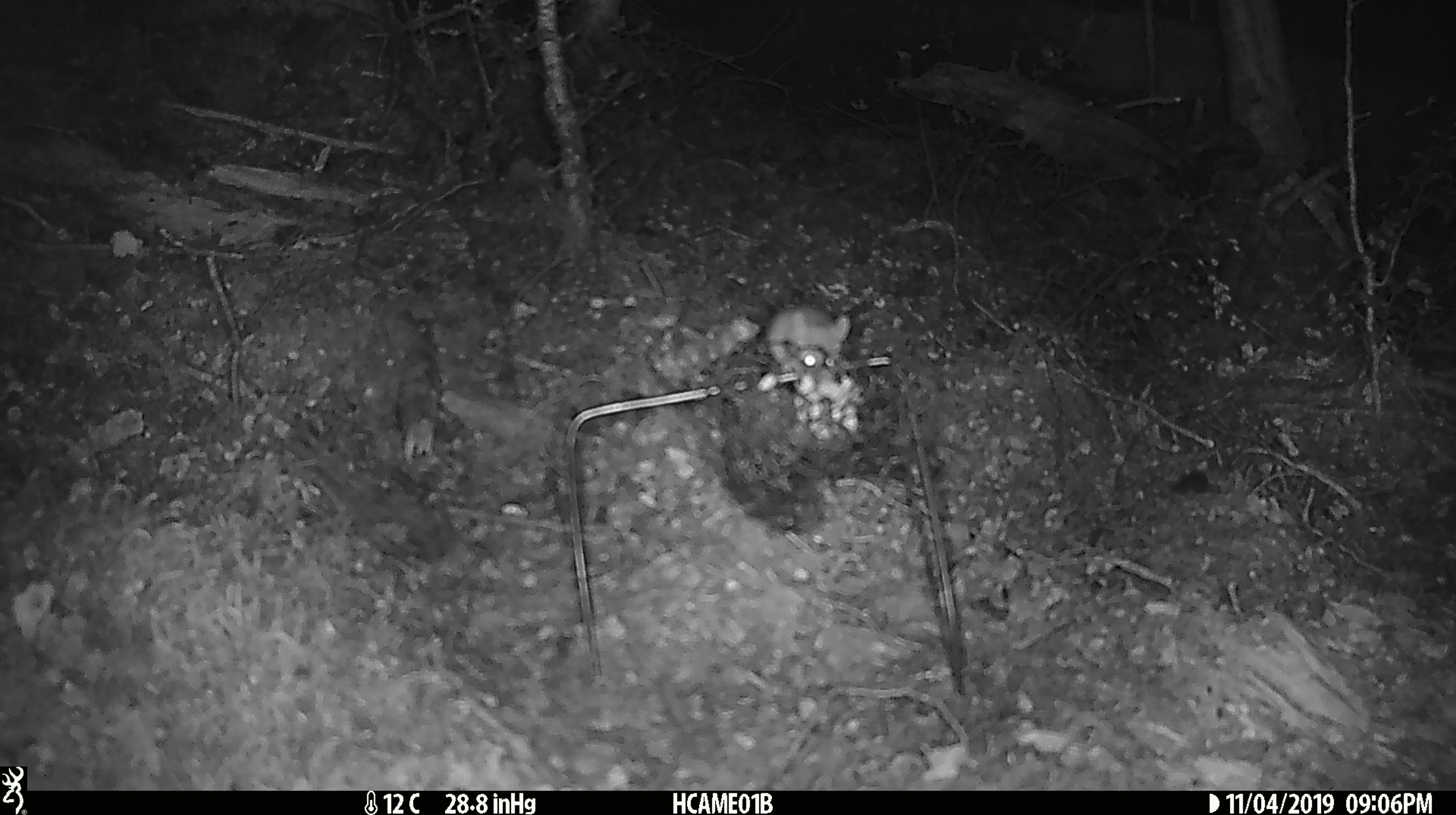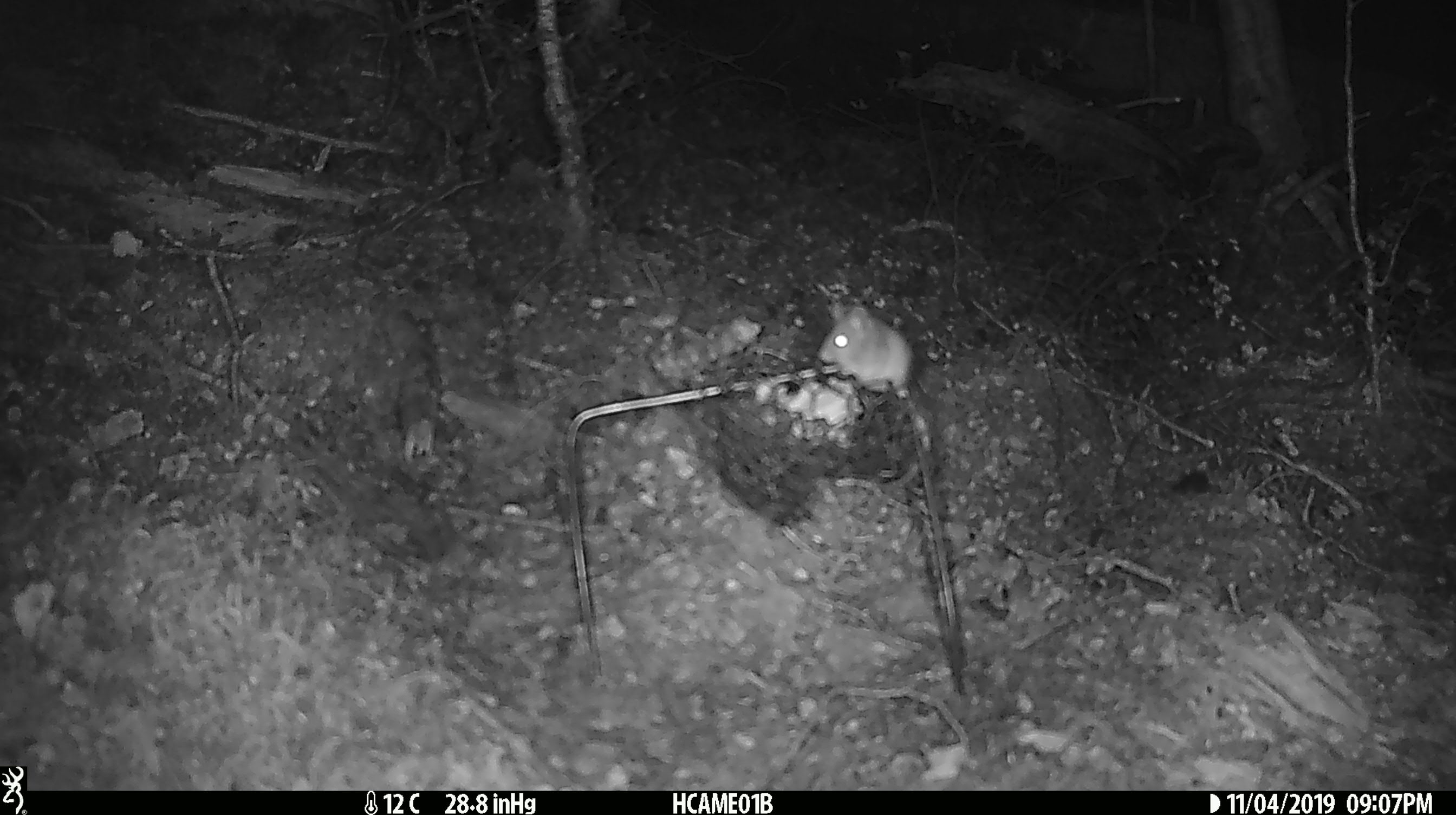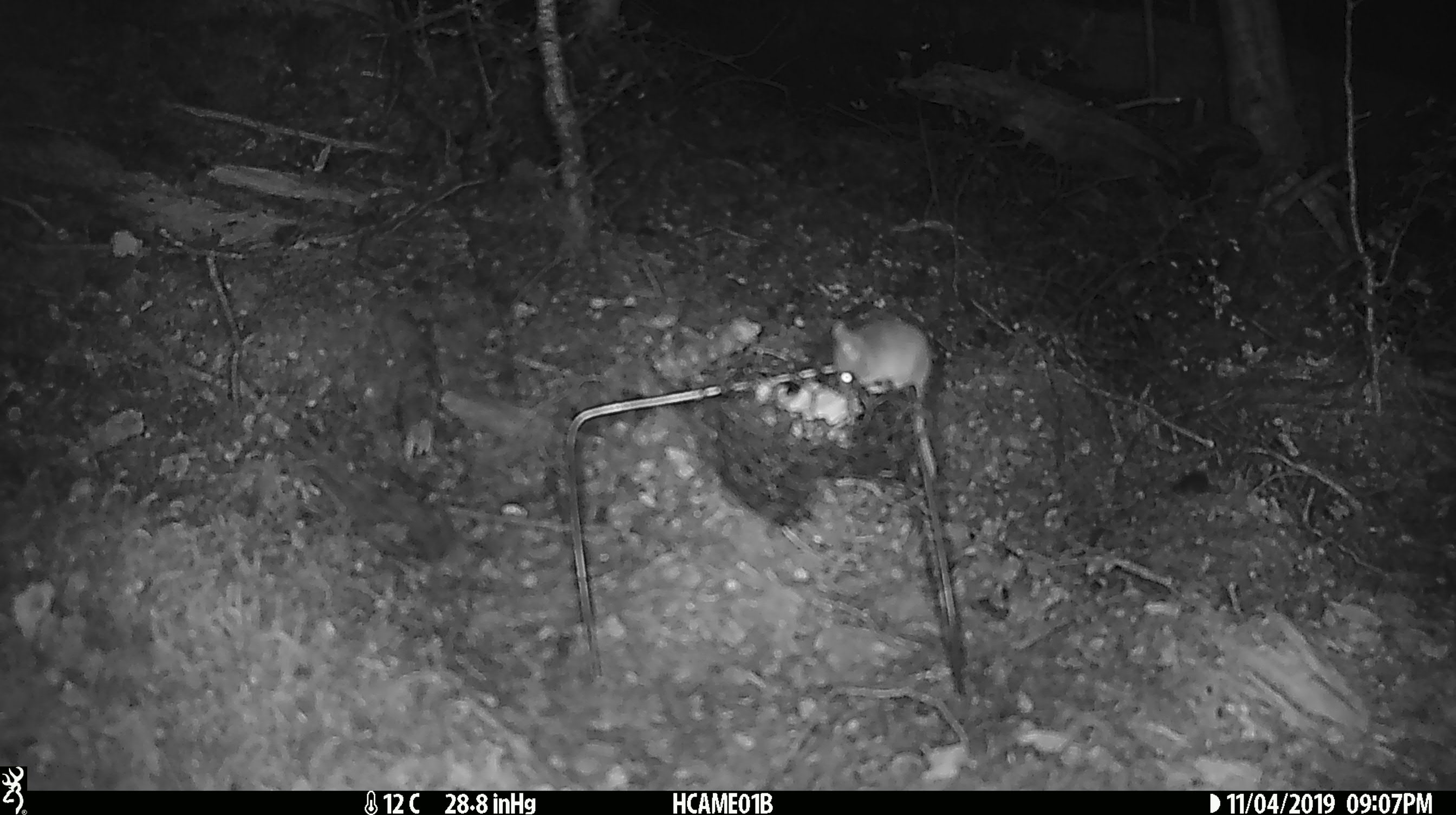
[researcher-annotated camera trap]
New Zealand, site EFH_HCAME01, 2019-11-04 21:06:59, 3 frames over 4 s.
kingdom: Animalia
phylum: Chordata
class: Mammalia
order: Rodentia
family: Muridae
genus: Mus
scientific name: Mus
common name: mouse